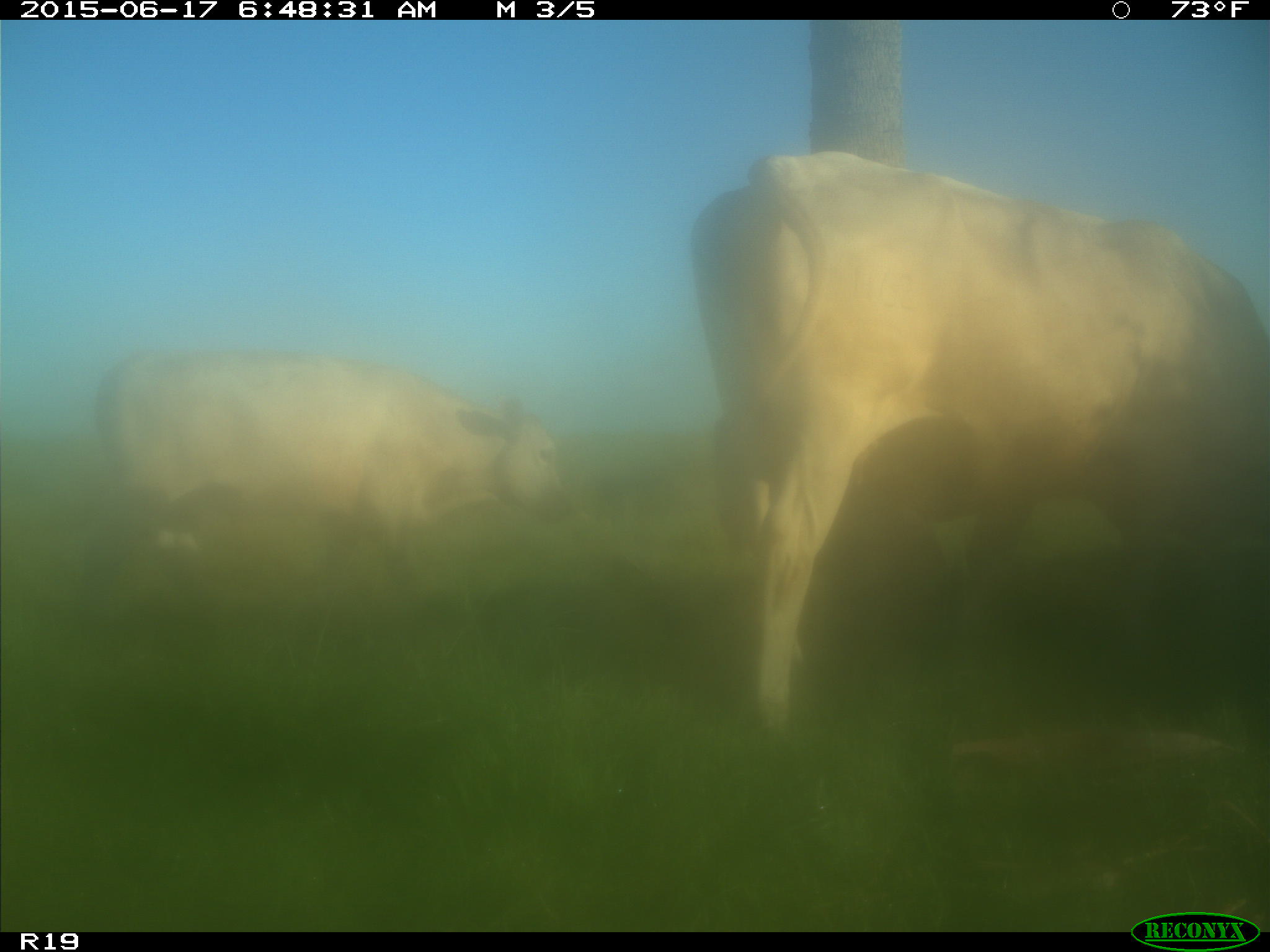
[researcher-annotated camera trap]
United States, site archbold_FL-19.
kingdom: Animalia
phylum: Chordata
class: Mammalia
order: Artiodactyla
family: Bovidae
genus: Bos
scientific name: Bos taurus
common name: domestic cow